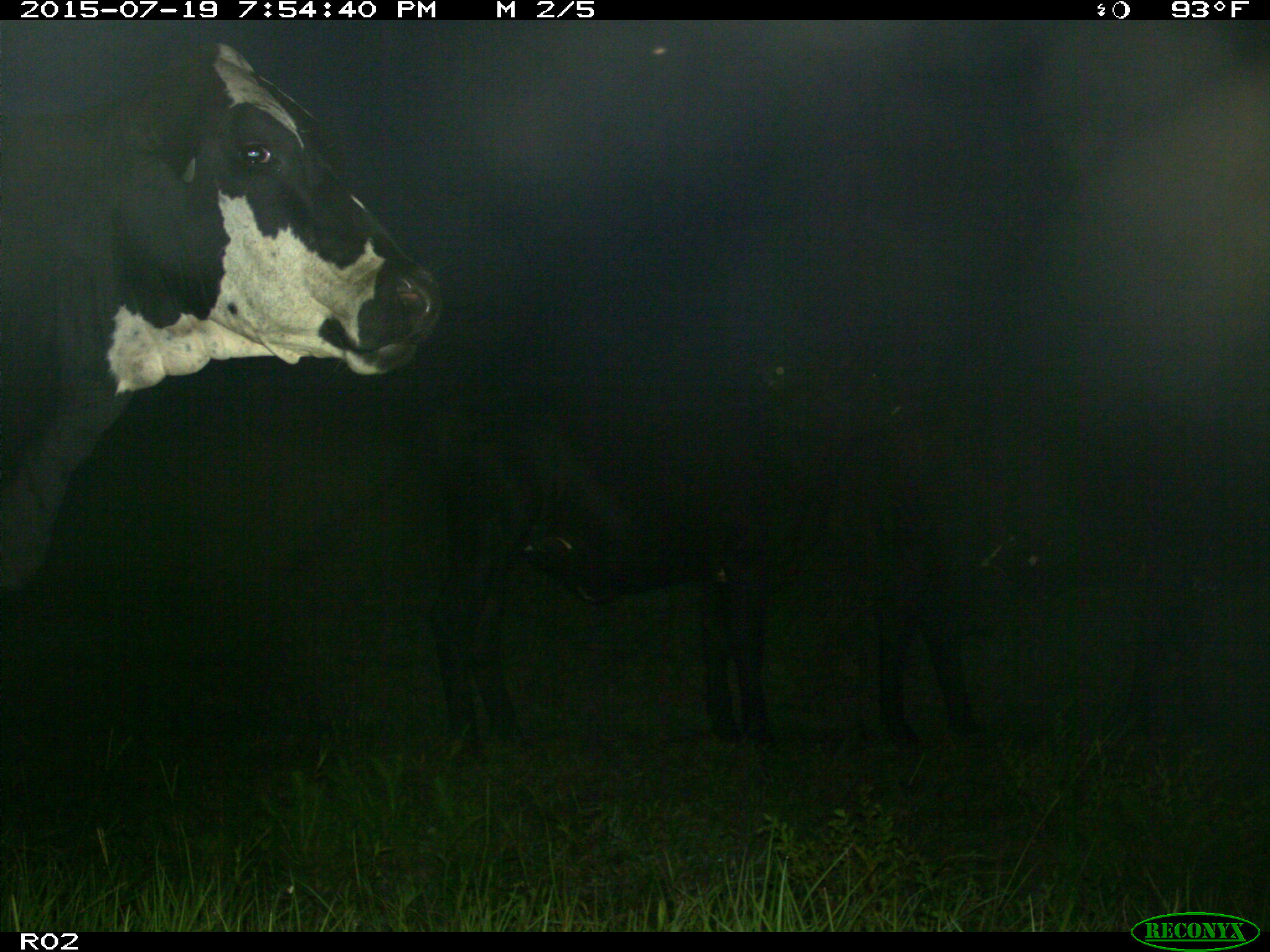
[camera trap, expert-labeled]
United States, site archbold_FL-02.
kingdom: Animalia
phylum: Chordata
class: Mammalia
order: Artiodactyla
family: Bovidae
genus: Bos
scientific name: Bos taurus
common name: domestic cow